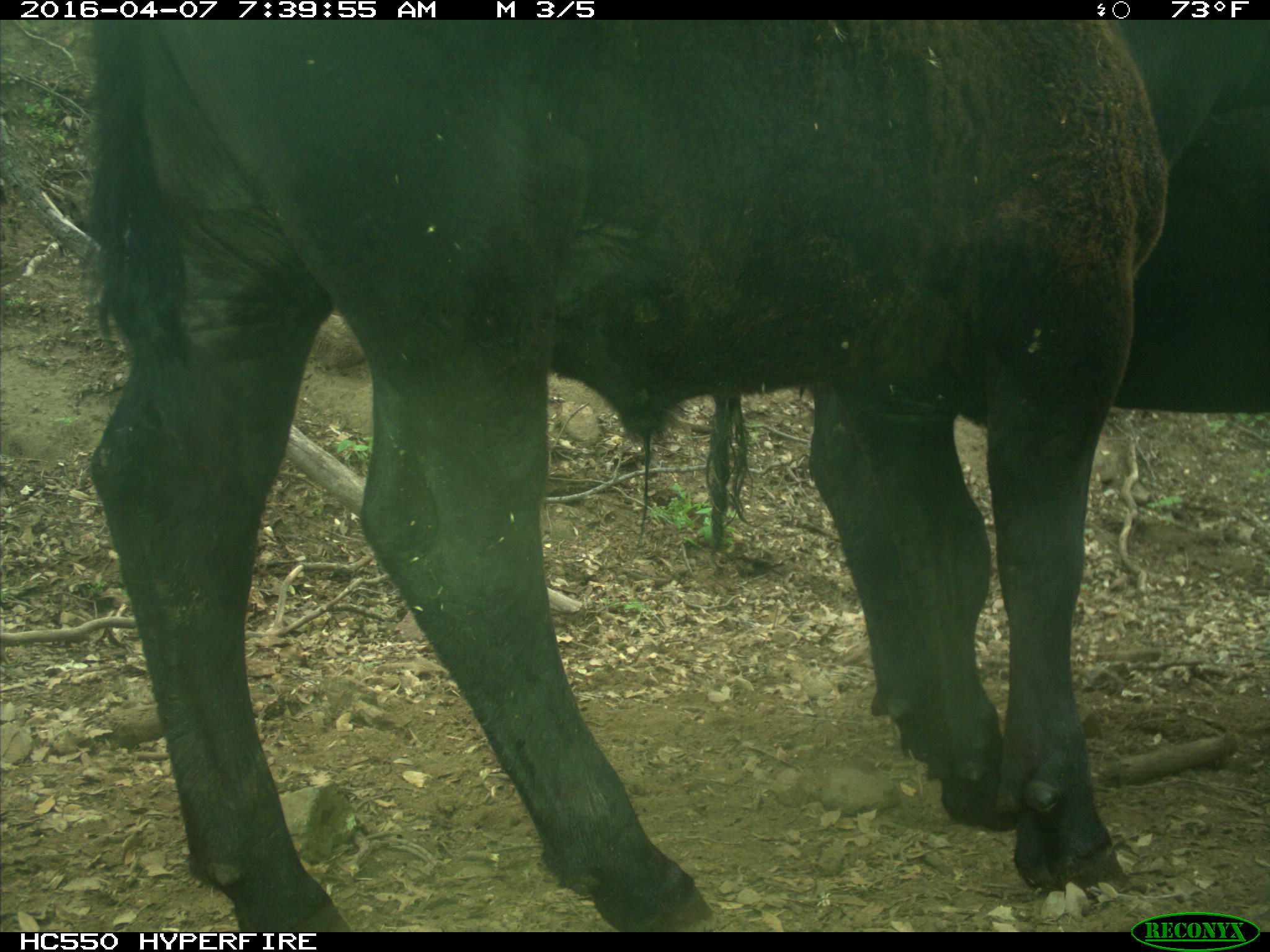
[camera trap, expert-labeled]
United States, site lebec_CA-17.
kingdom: Animalia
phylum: Chordata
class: Mammalia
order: Artiodactyla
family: Bovidae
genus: Bos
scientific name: Bos taurus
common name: domestic cow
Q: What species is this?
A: Bos taurus (domestic cow).